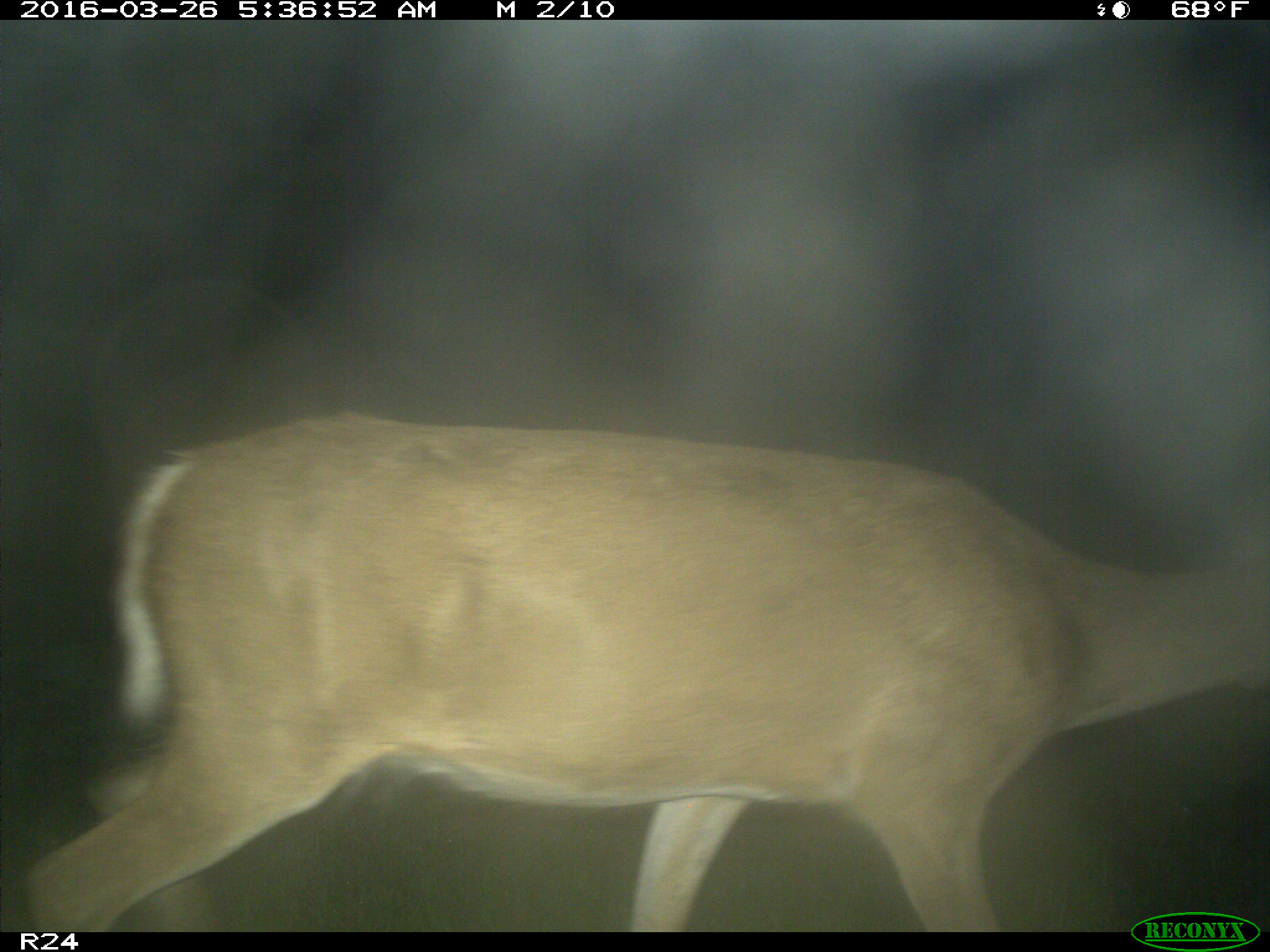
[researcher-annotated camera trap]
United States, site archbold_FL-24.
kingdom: Animalia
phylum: Chordata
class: Mammalia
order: Artiodactyla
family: Cervidae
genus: Odocoileus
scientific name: Odocoileus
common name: deer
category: unidentified deer